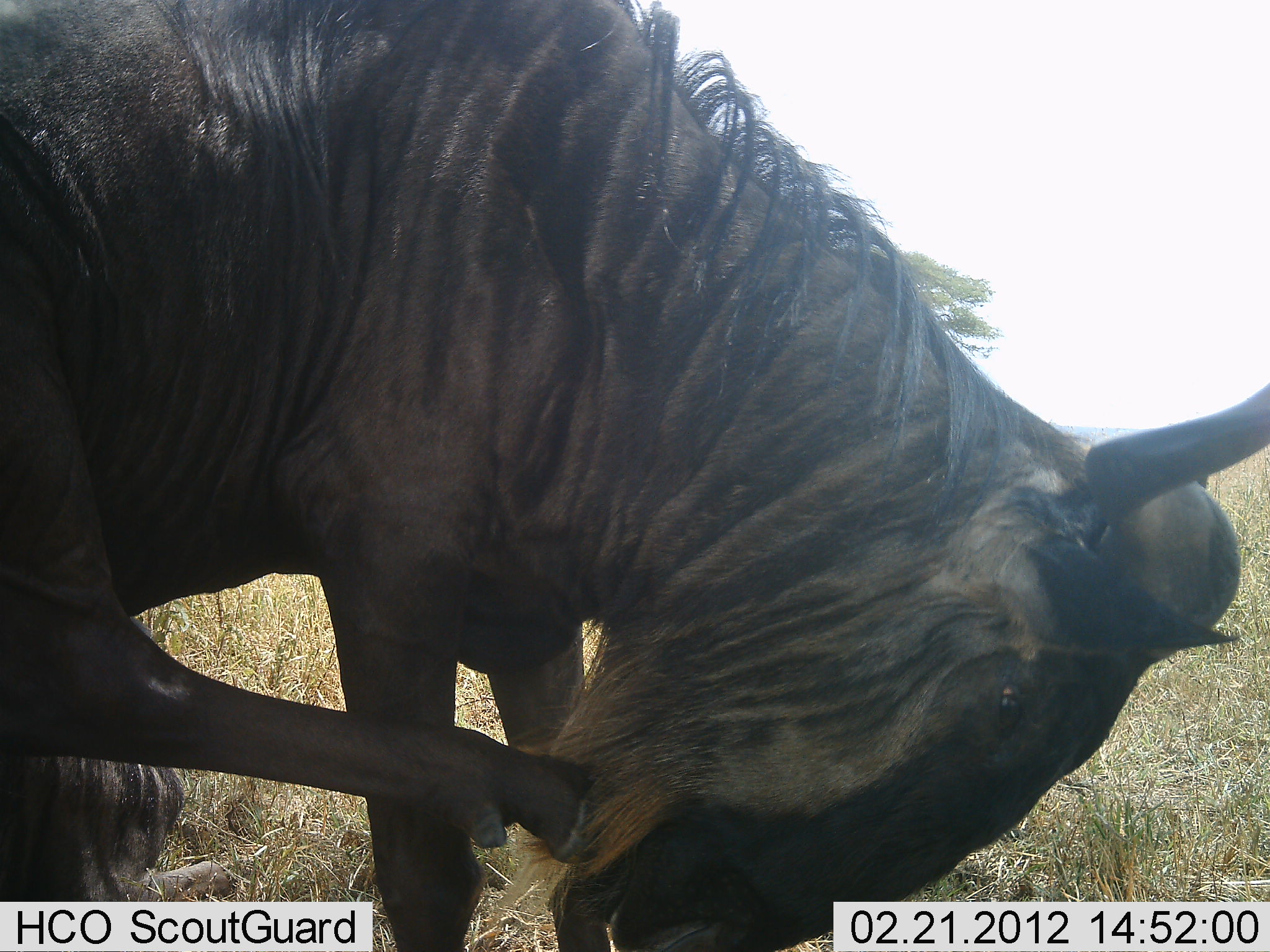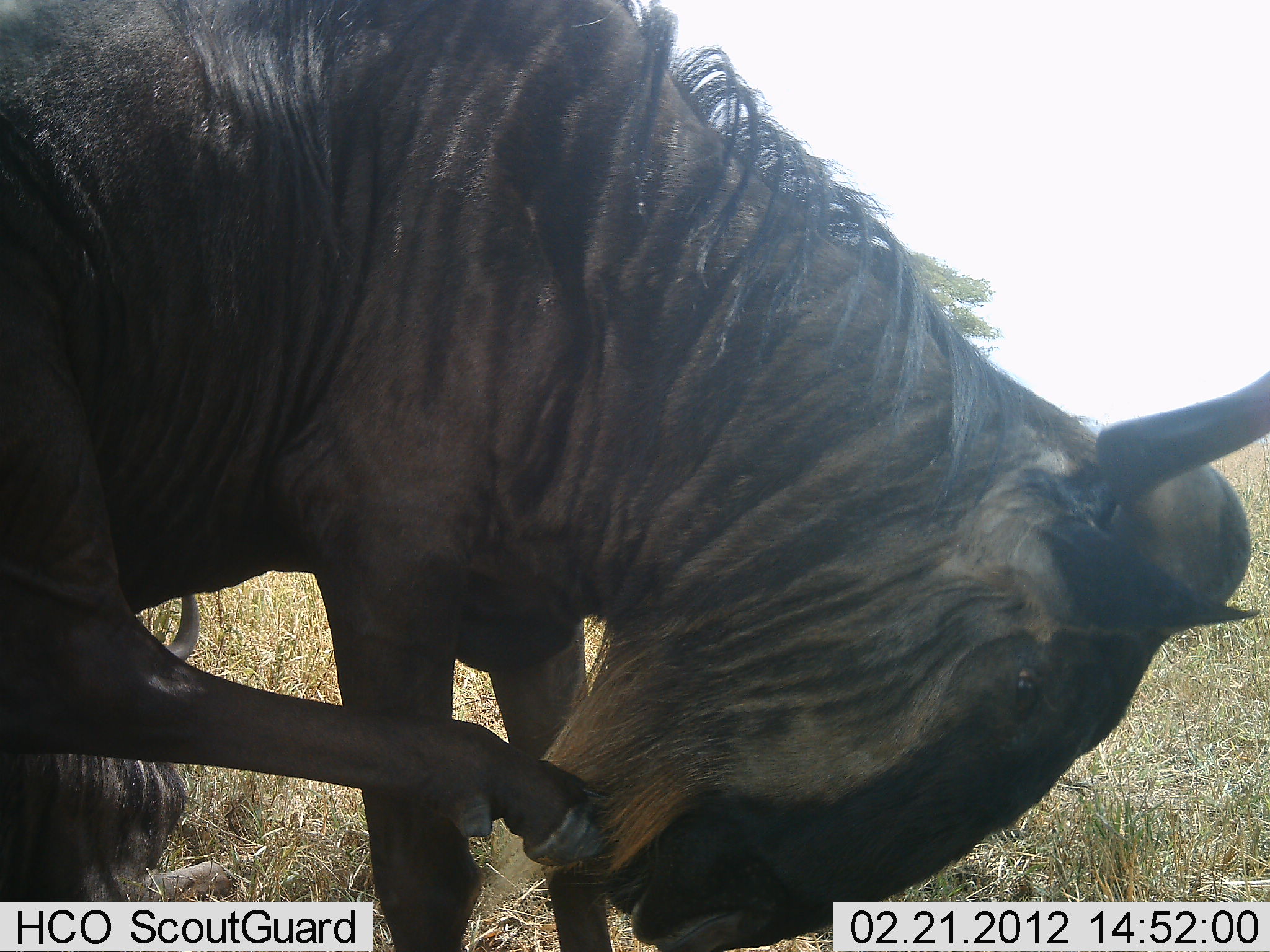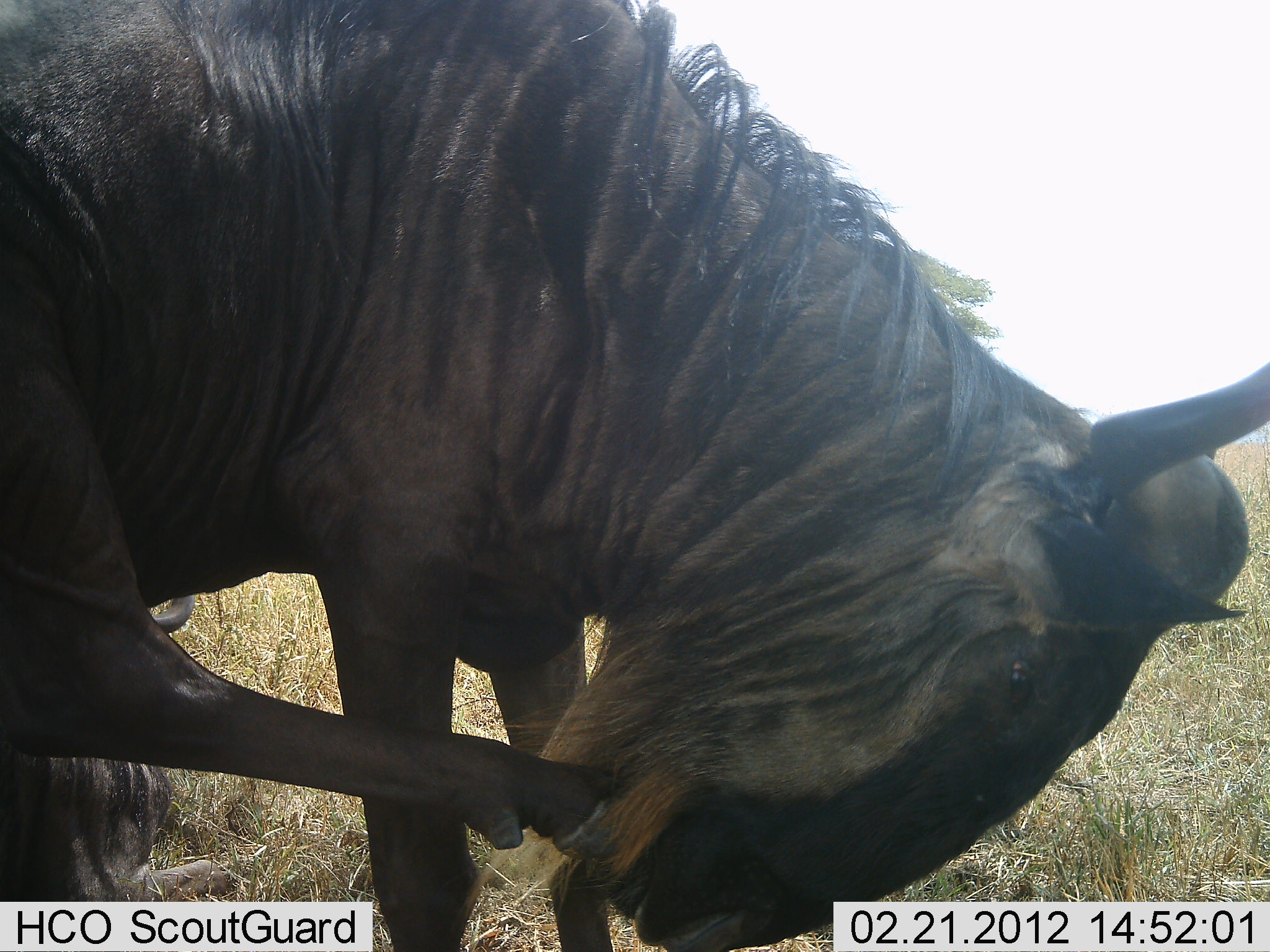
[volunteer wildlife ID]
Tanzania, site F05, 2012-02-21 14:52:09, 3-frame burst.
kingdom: Animalia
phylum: Chordata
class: Mammalia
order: Artiodactyla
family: Bovidae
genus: Connochaetes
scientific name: Connochaetes taurinus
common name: blue wildebeest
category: wildebeest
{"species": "wildebeest (blue wildebeest) (Connochaetes taurinus)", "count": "2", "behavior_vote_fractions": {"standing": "67%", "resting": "67%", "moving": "6%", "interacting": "11%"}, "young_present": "0%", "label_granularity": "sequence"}